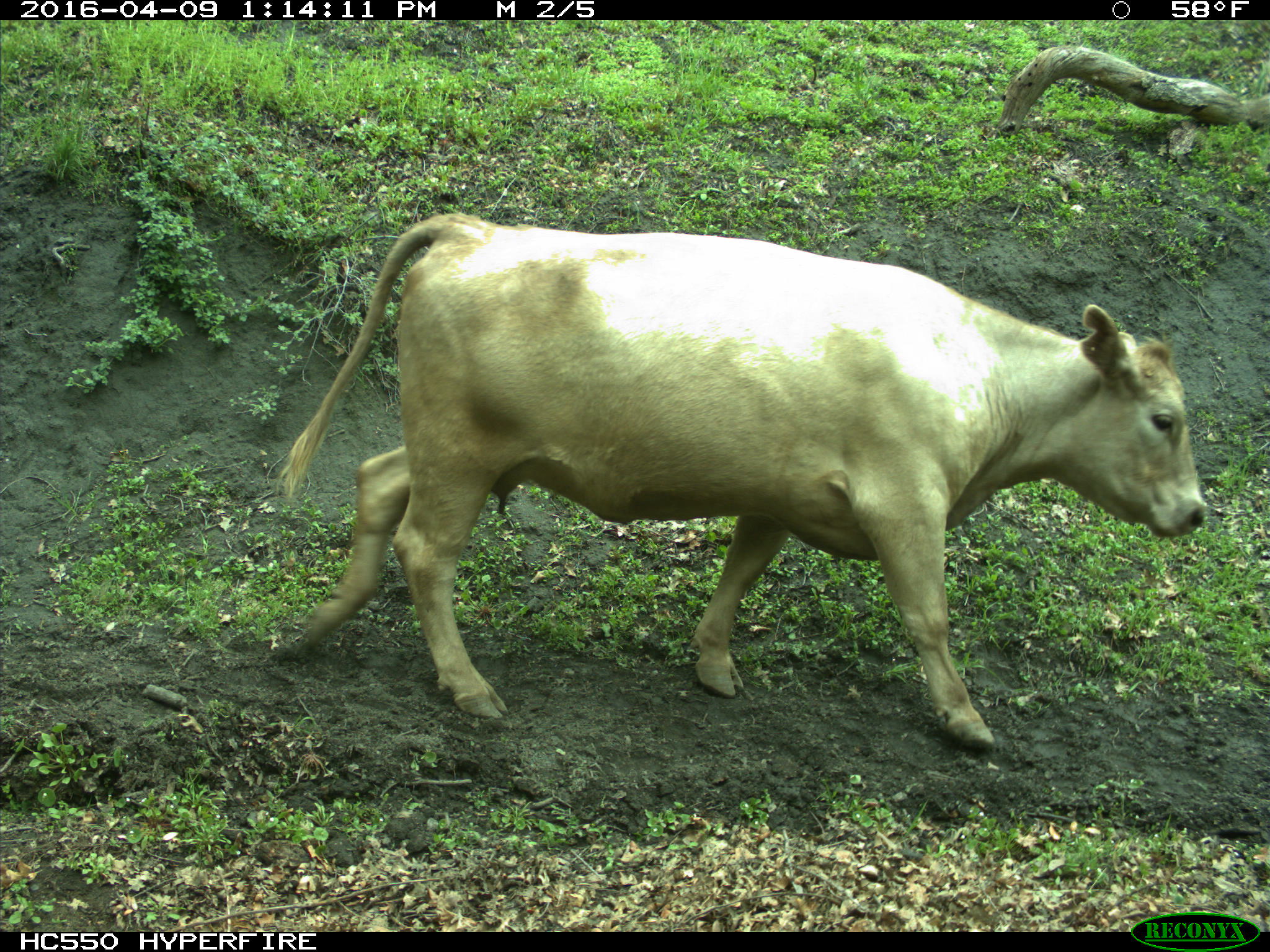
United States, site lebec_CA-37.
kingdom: Animalia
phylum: Chordata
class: Mammalia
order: Artiodactyla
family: Bovidae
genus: Bos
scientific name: Bos taurus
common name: domestic cow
Bos taurus (domestic cow).